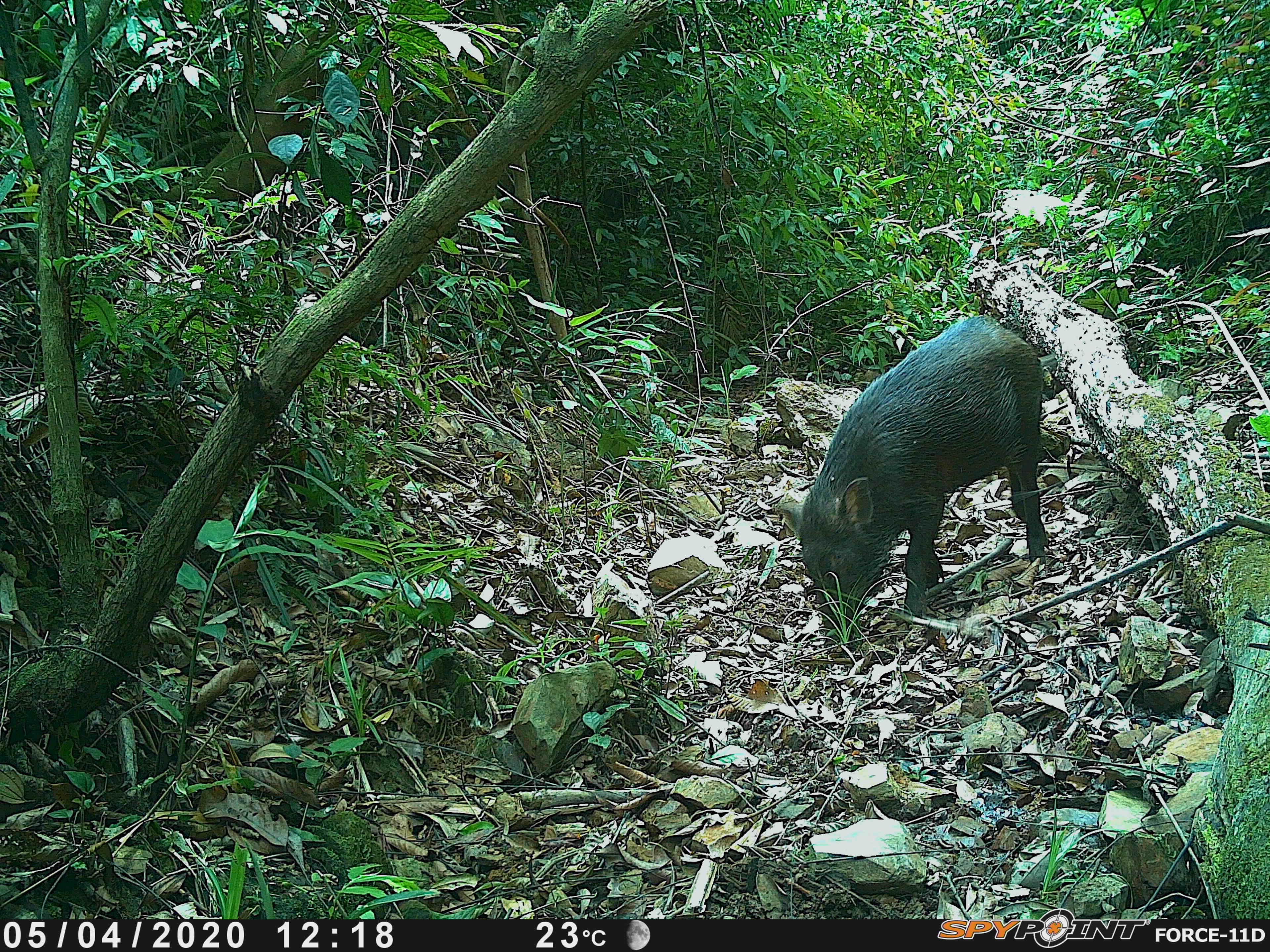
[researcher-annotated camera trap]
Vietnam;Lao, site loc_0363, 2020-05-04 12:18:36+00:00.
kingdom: Animalia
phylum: Chordata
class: Mammalia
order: Artiodactyla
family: Suidae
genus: Sus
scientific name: Sus scrofa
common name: eurasian wild pig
Eurasian wild pig (Sus scrofa). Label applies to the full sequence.